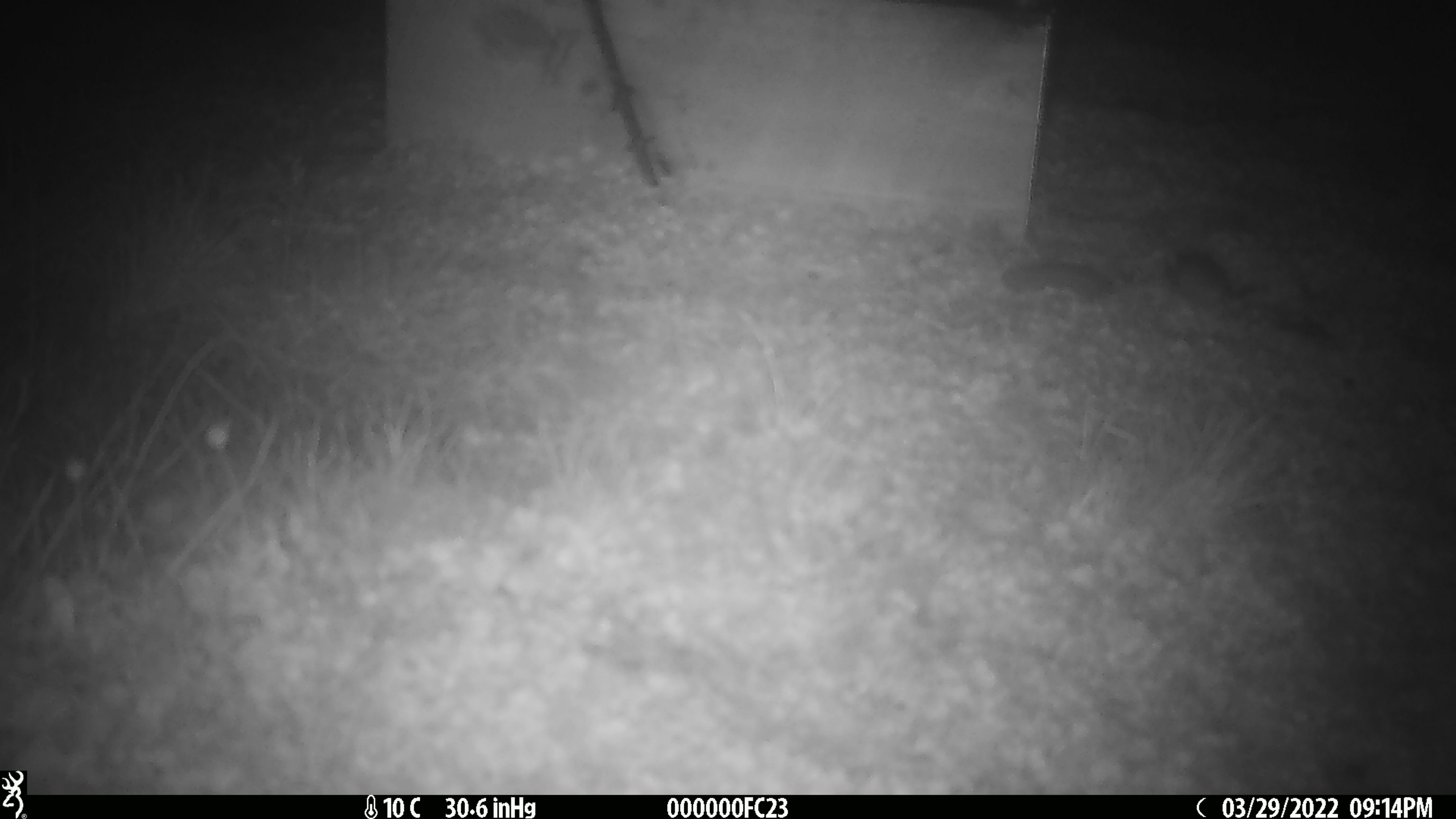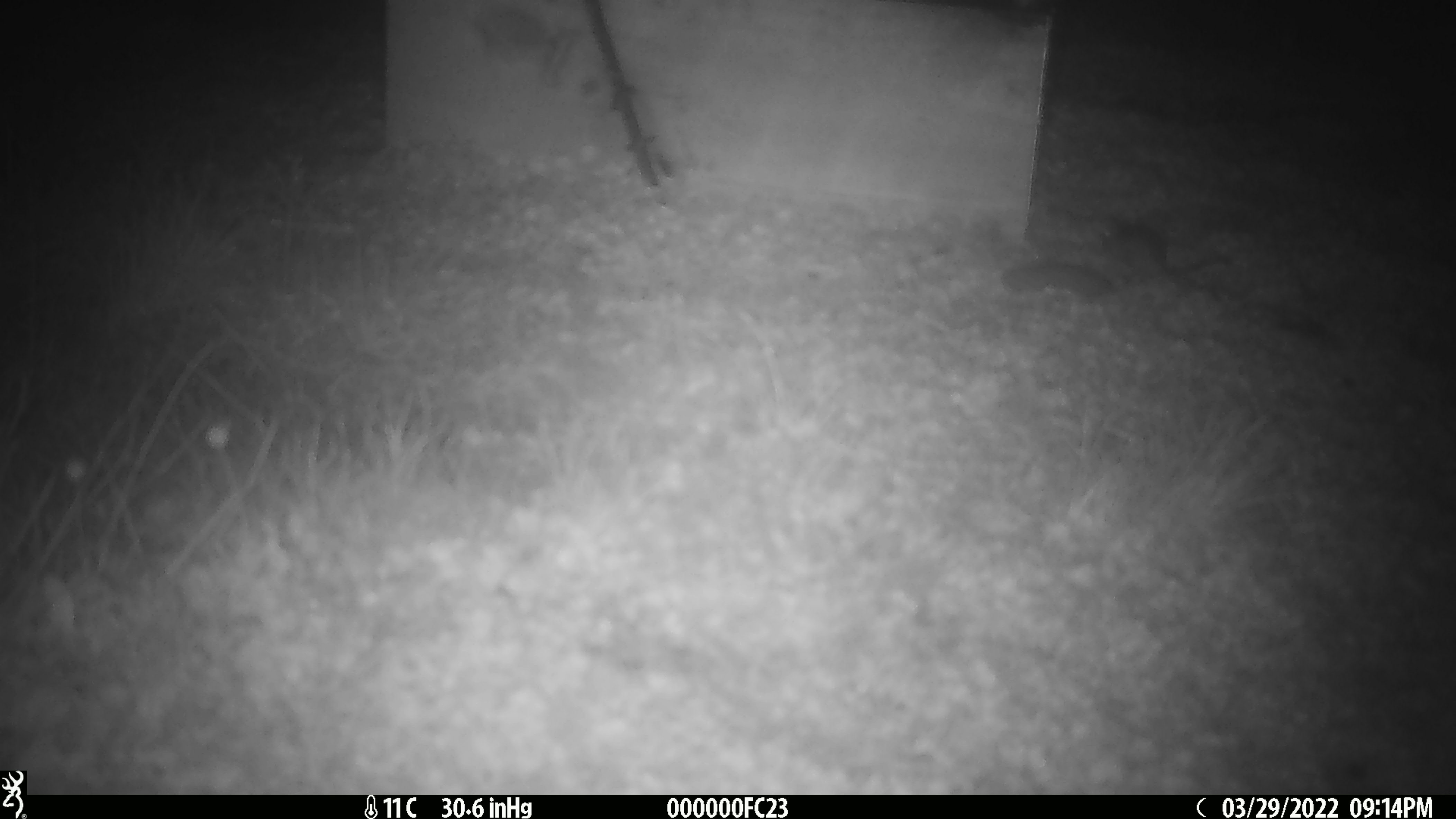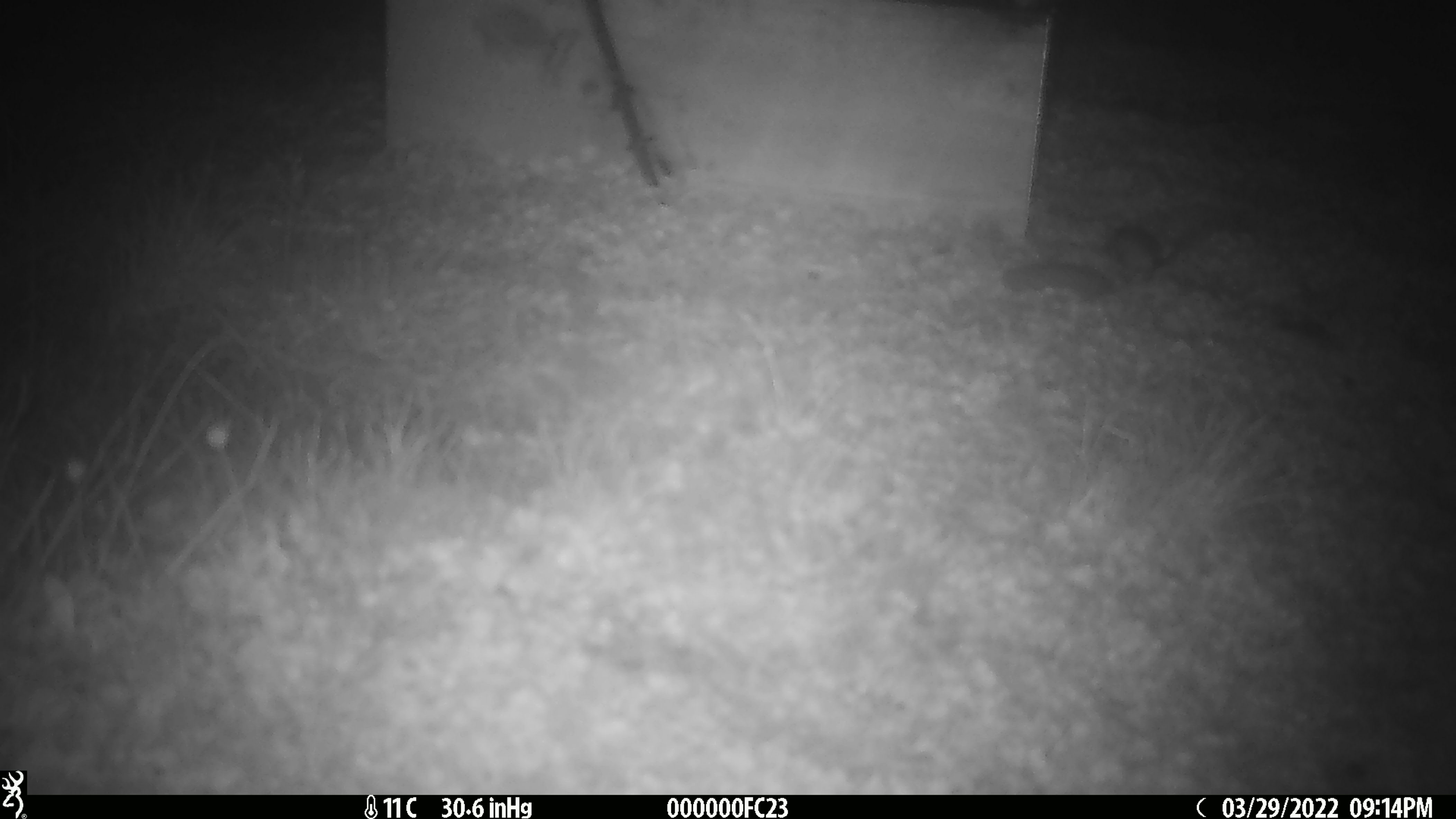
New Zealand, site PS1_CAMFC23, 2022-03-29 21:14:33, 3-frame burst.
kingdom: Animalia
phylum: Chordata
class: Mammalia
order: Rodentia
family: Muridae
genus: Mus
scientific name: Mus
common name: mouse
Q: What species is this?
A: Mouse (Mus).